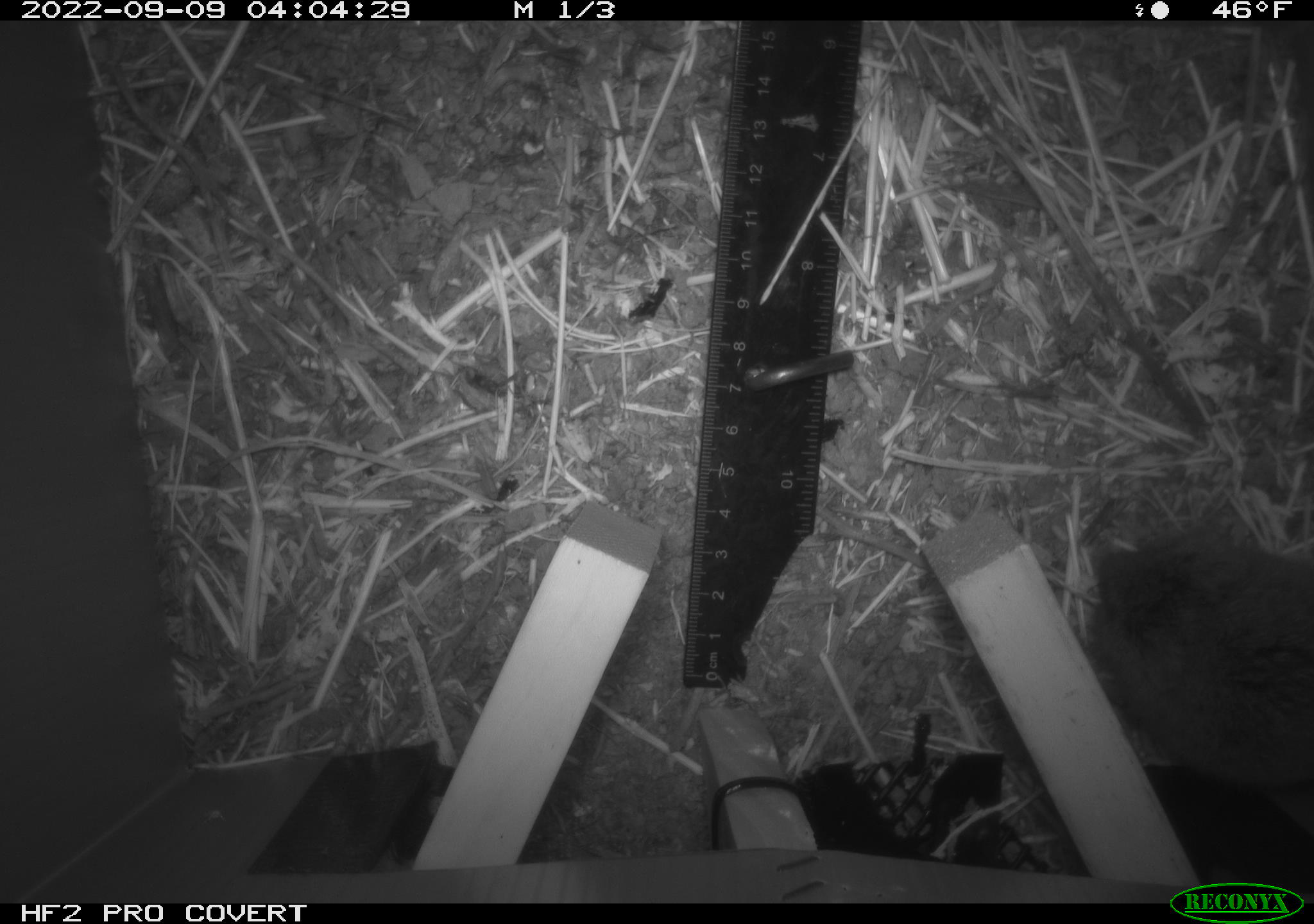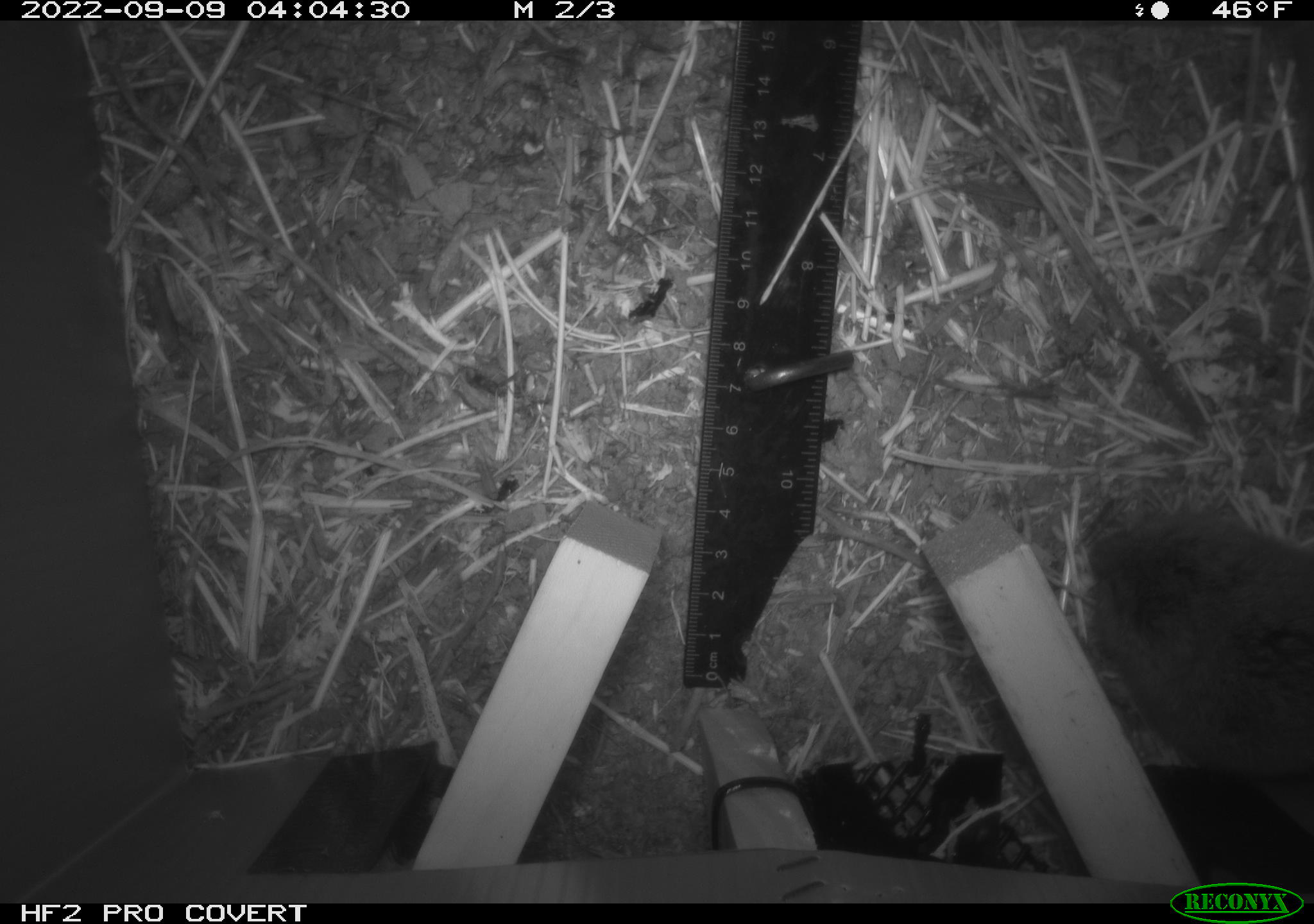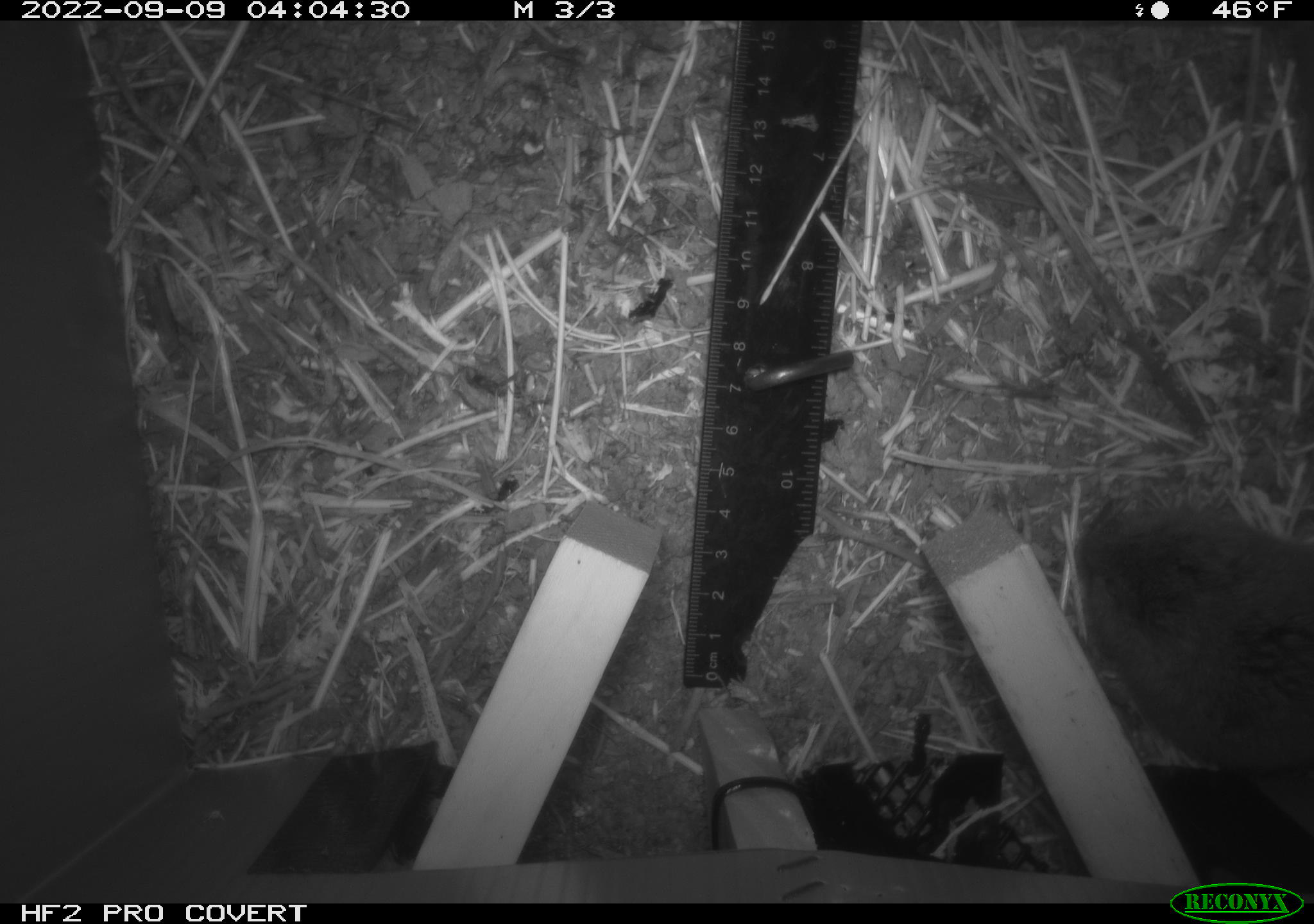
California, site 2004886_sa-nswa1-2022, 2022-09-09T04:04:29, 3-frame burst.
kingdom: Animalia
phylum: Chordata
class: Mammalia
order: Rodentia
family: Cricetidae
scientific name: Cricetidae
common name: hamsters, voles, lemmings, and allies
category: cricetidae family